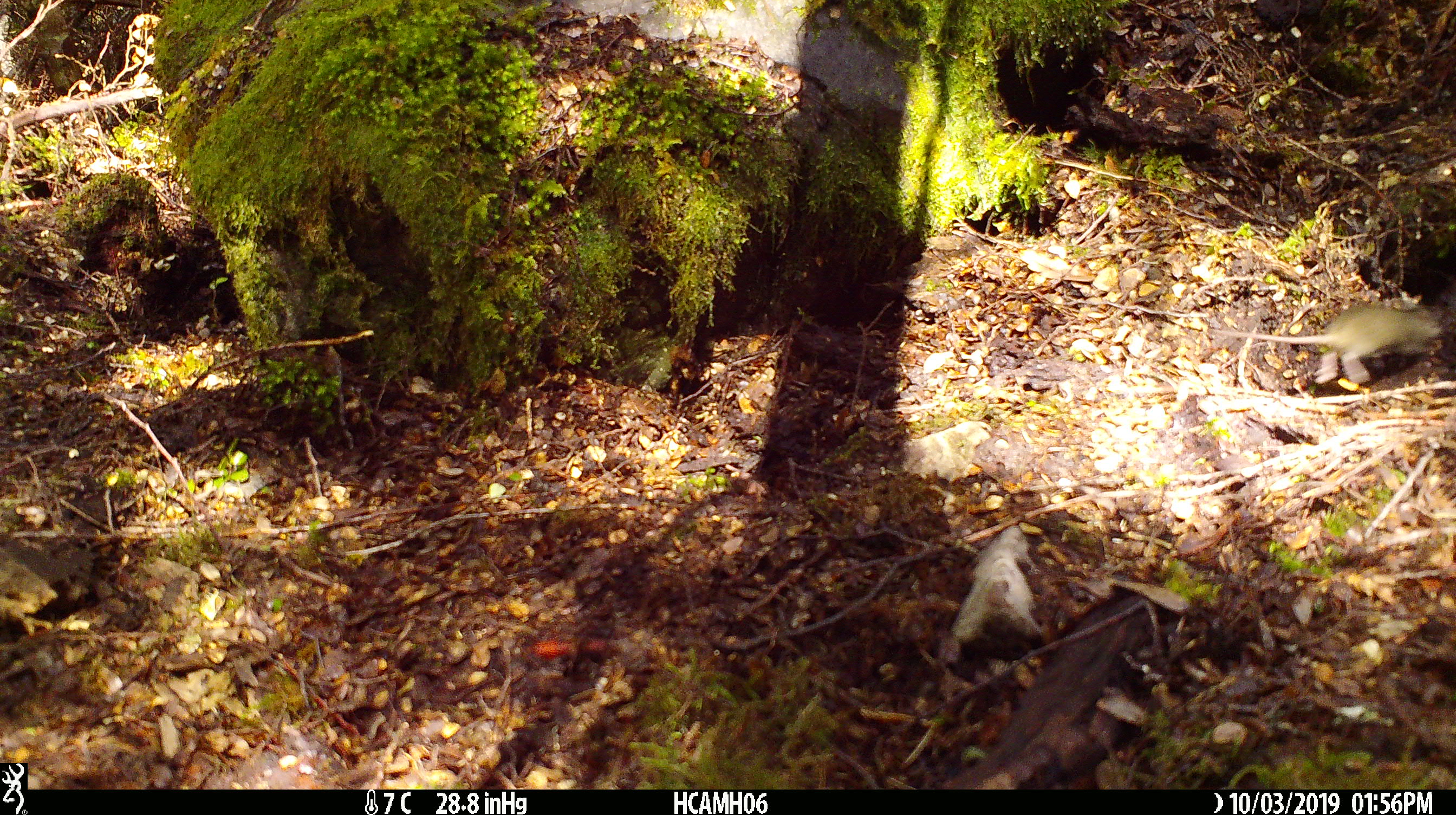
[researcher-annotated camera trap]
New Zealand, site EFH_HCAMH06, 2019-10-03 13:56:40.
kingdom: Animalia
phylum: Chordata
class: Mammalia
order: Rodentia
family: Muridae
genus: Mus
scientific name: Mus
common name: mouse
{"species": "mouse (Mus)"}